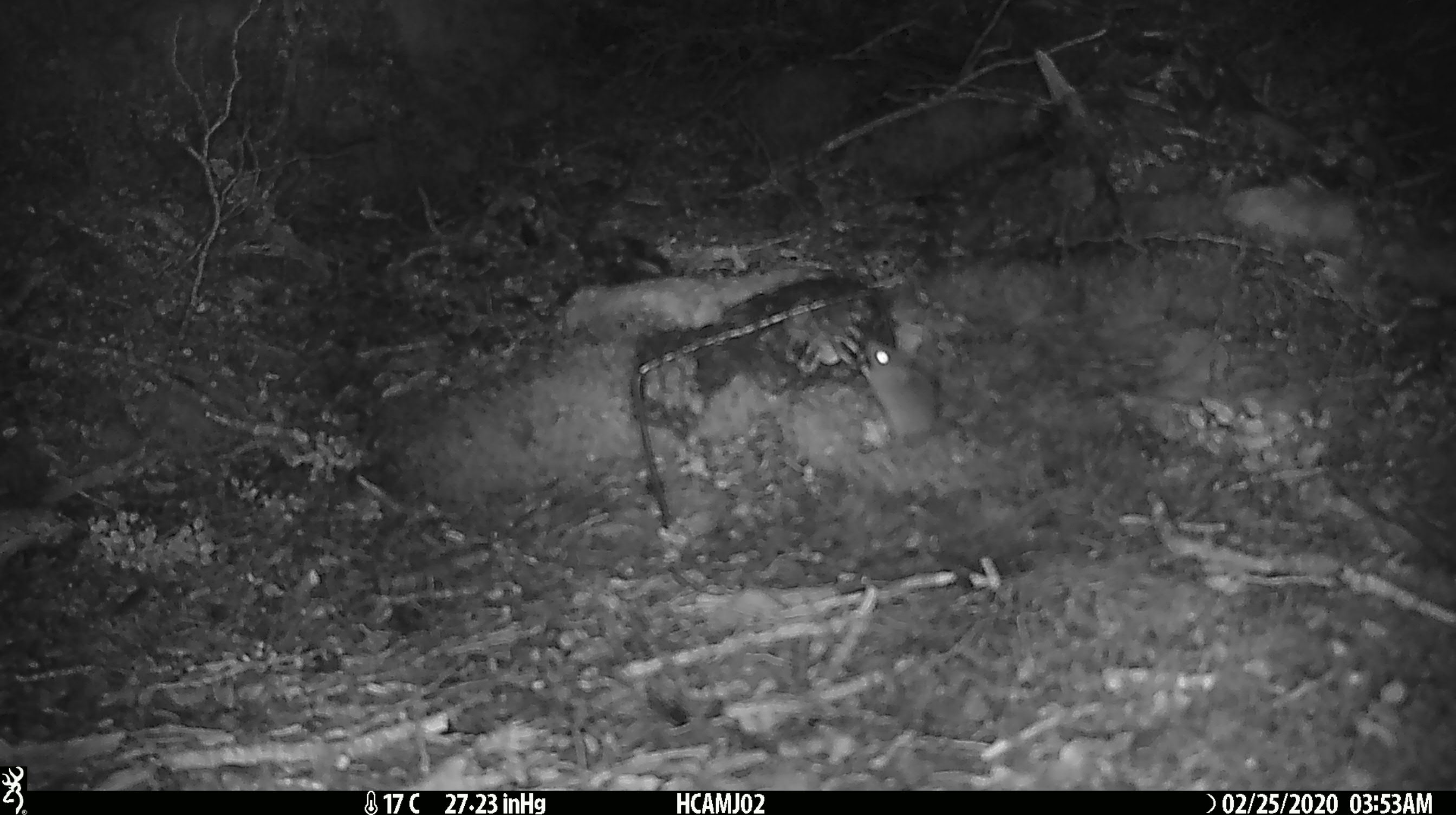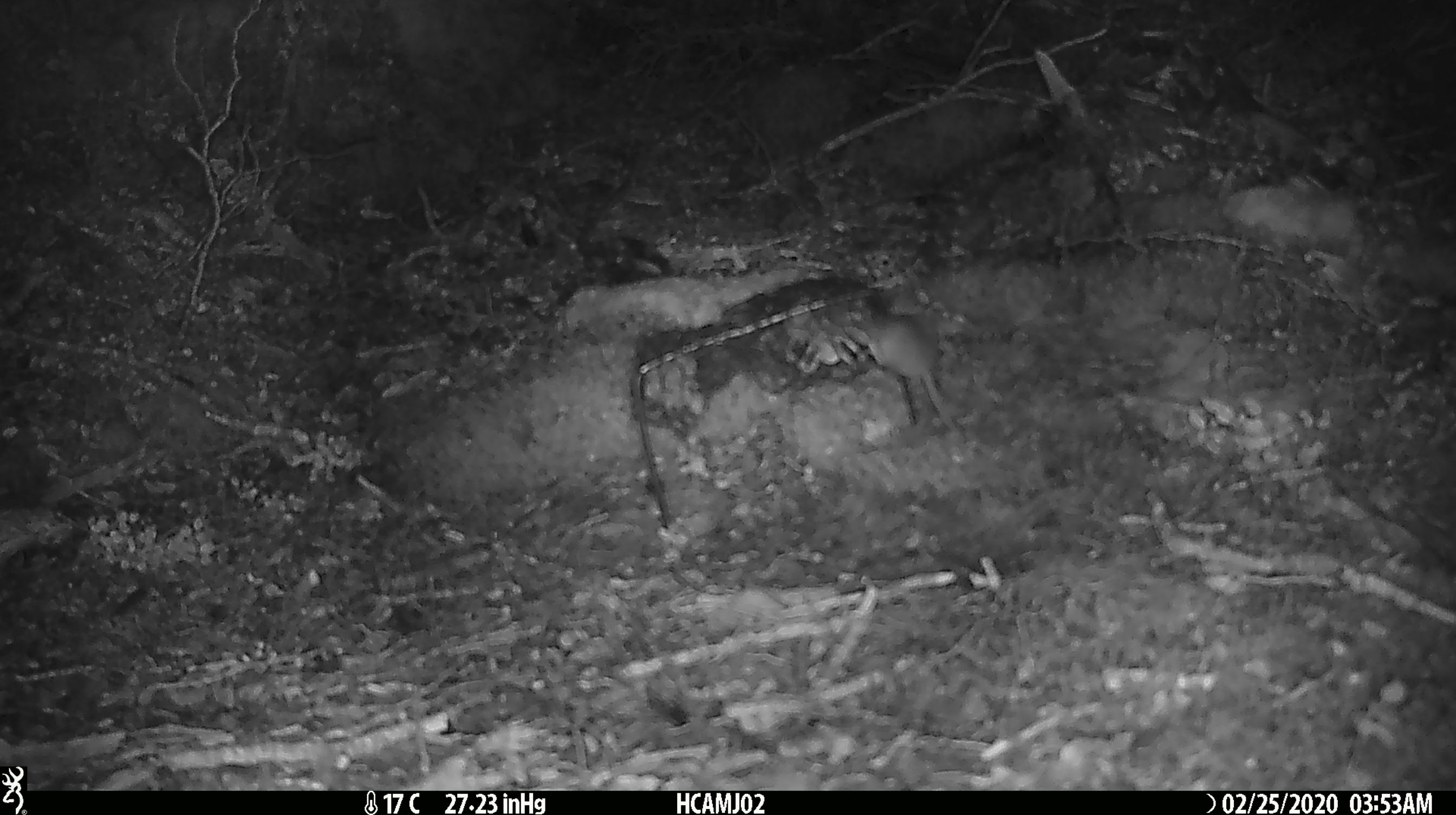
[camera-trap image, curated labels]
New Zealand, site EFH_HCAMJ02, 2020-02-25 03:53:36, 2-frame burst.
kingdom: Animalia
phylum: Chordata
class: Mammalia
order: Rodentia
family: Muridae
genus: Mus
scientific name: Mus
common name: mouse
Mouse (Mus).